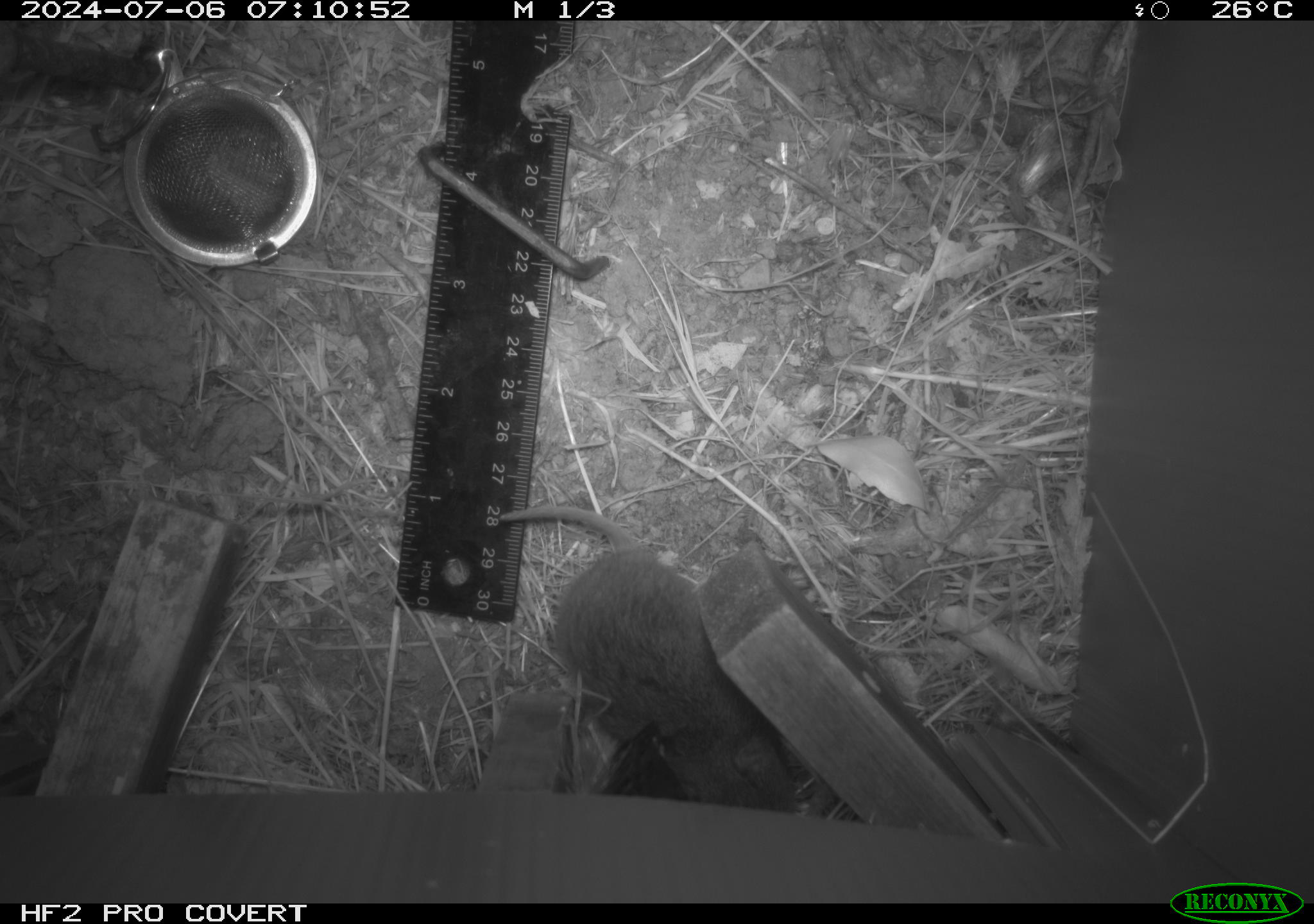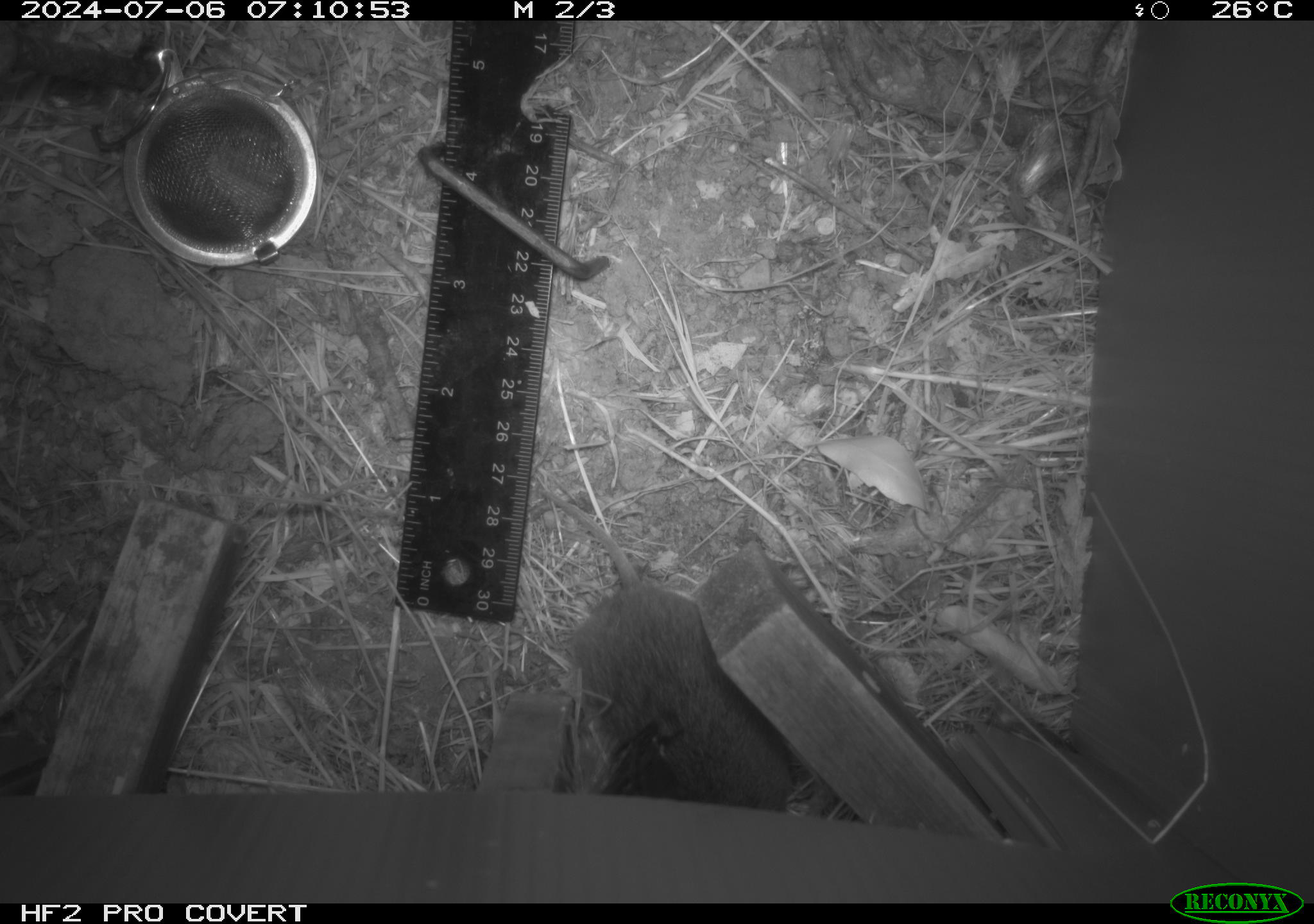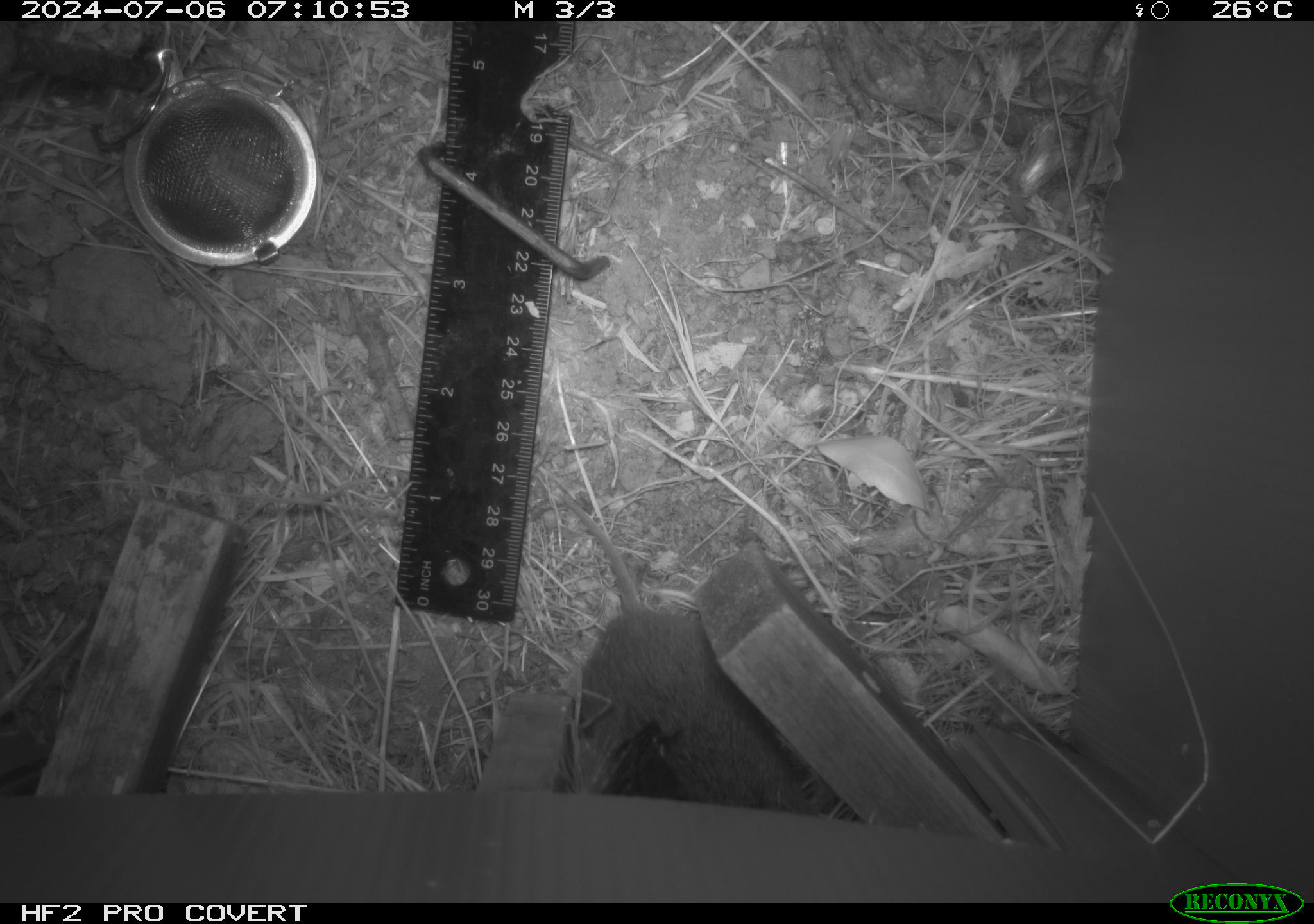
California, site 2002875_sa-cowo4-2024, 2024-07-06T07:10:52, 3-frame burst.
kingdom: Animalia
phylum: Chordata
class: Mammalia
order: Rodentia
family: Cricetidae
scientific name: Arvicolinae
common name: voles, lemmings, and muskrats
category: arvicolinae subfamily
Arvicolinae subfamily (voles, lemmings, and muskrats) (Arvicolinae).